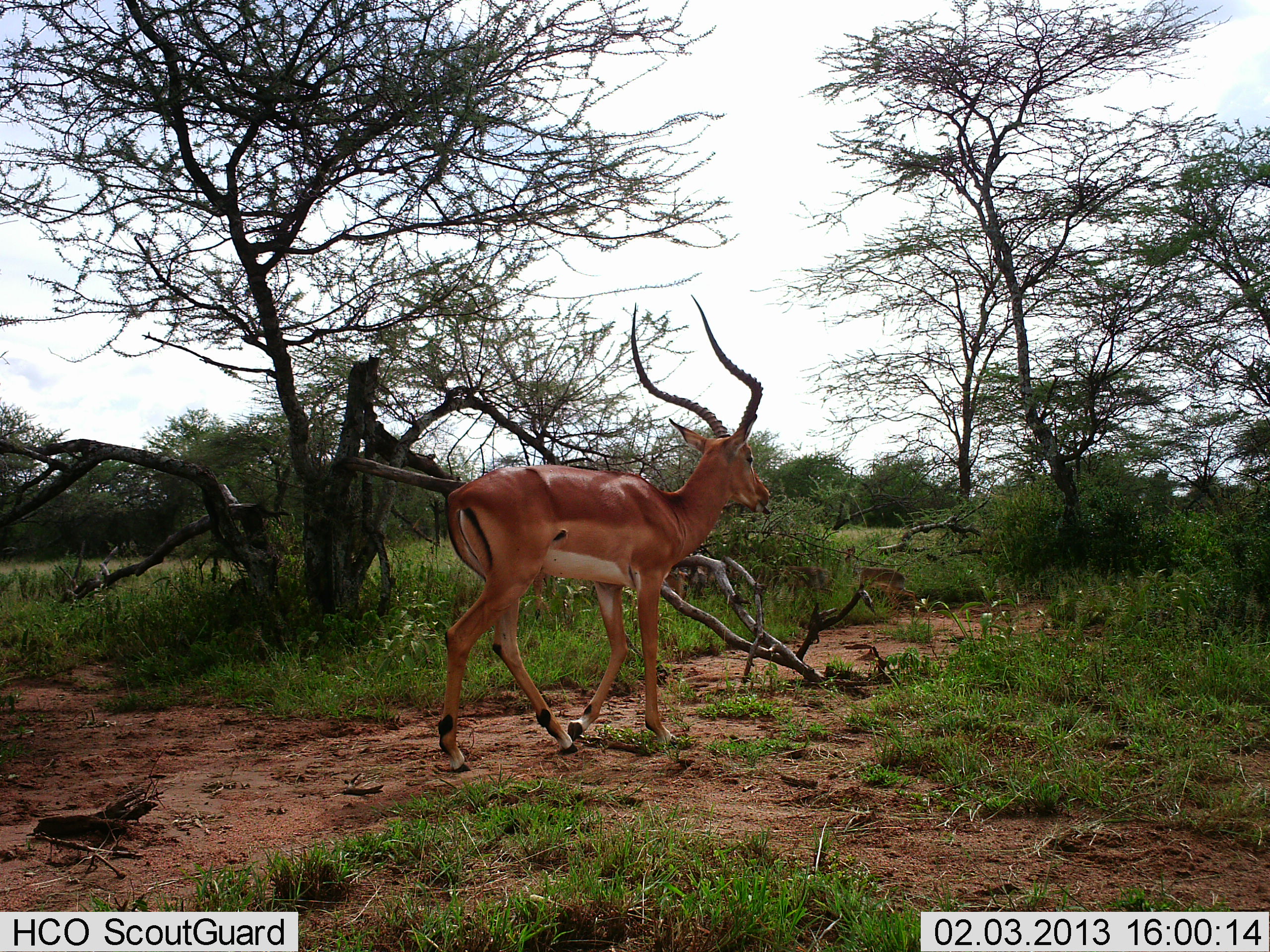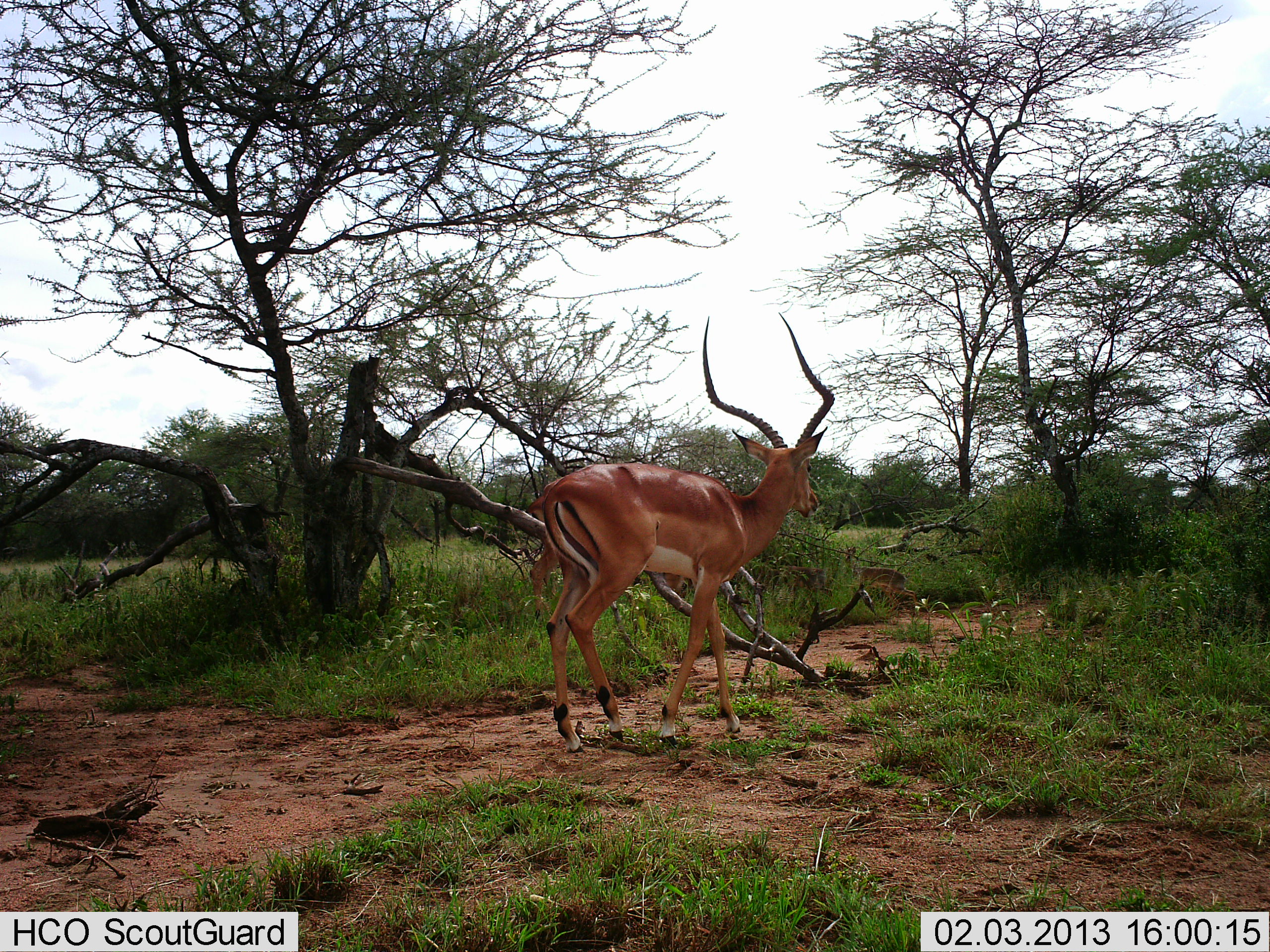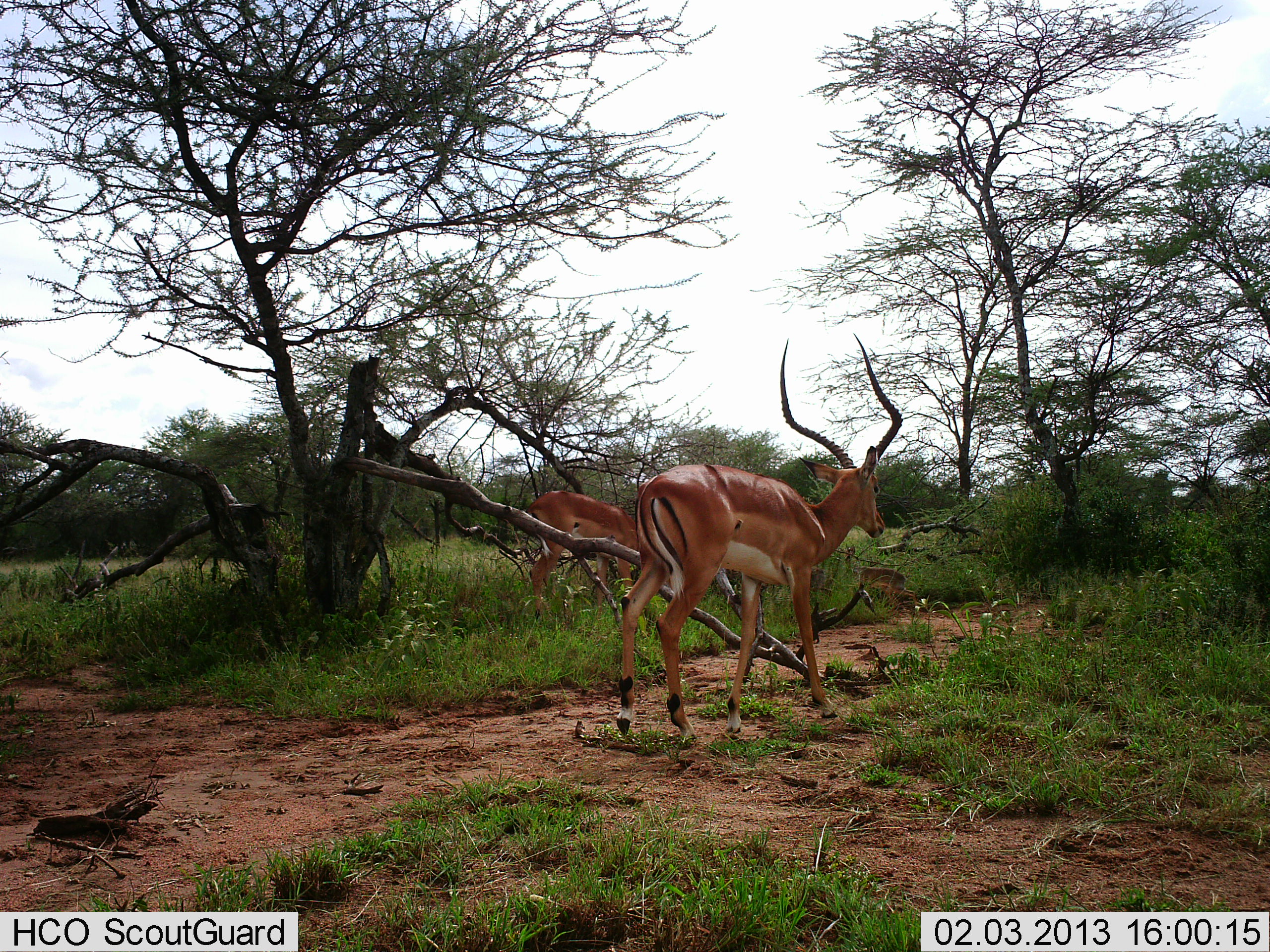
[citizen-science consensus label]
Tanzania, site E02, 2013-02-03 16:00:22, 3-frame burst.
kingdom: Animalia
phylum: Chordata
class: Mammalia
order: Artiodactyla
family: Bovidae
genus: Aepyceros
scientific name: Aepyceros melampus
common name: impala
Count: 2.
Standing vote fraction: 22%.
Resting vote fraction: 5%.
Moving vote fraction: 90%.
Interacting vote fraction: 0%.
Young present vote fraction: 5%.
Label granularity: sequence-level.